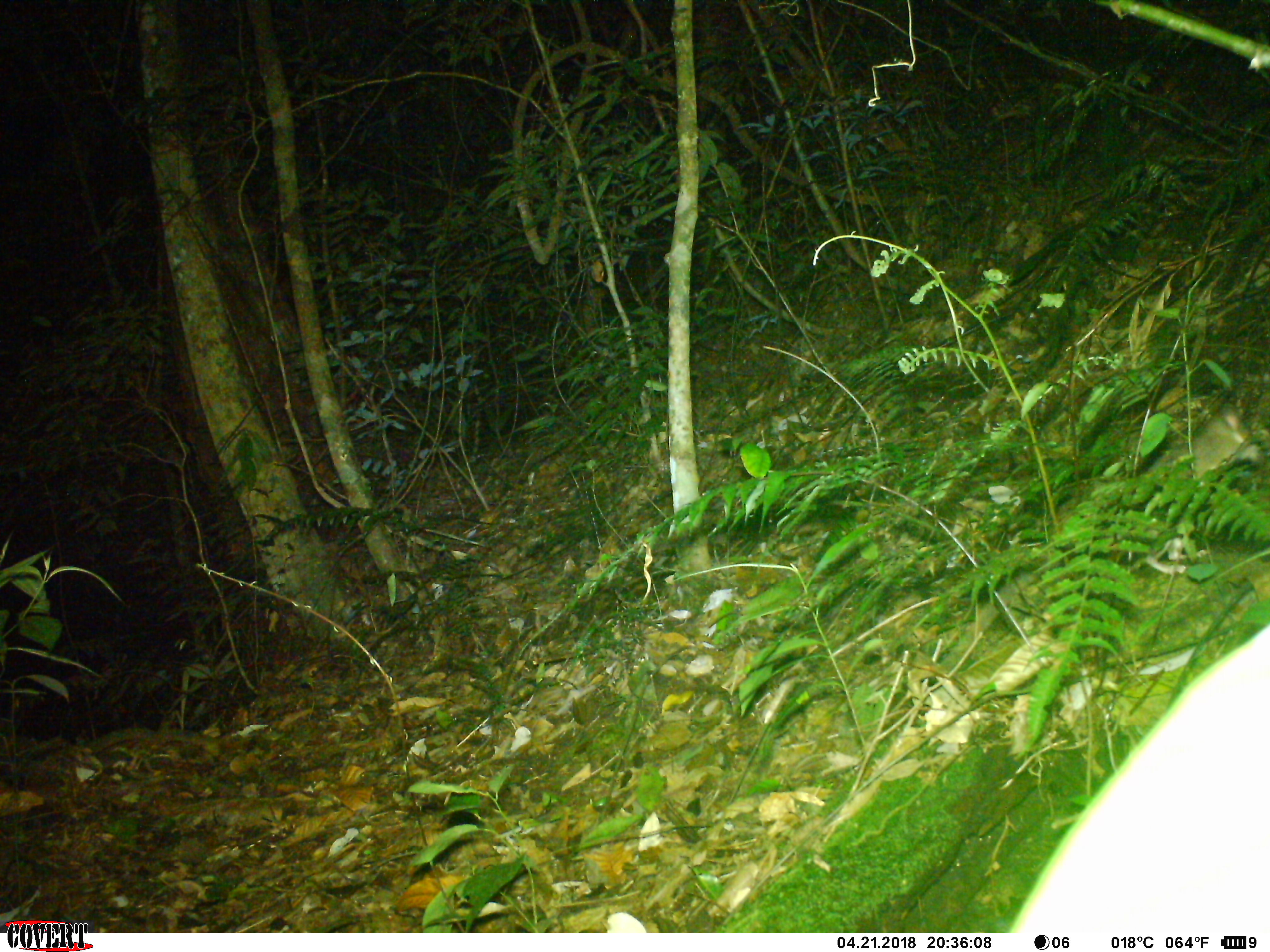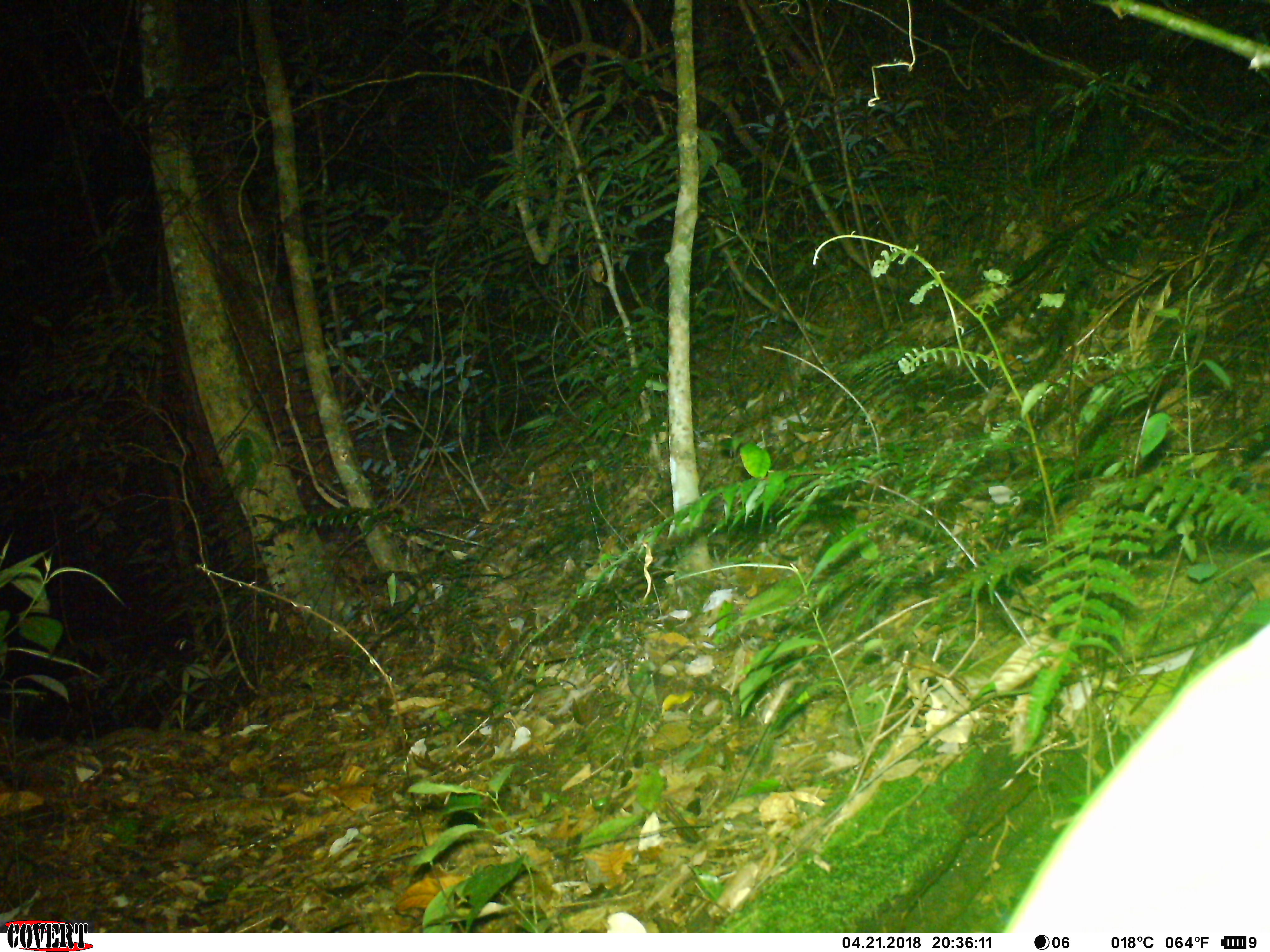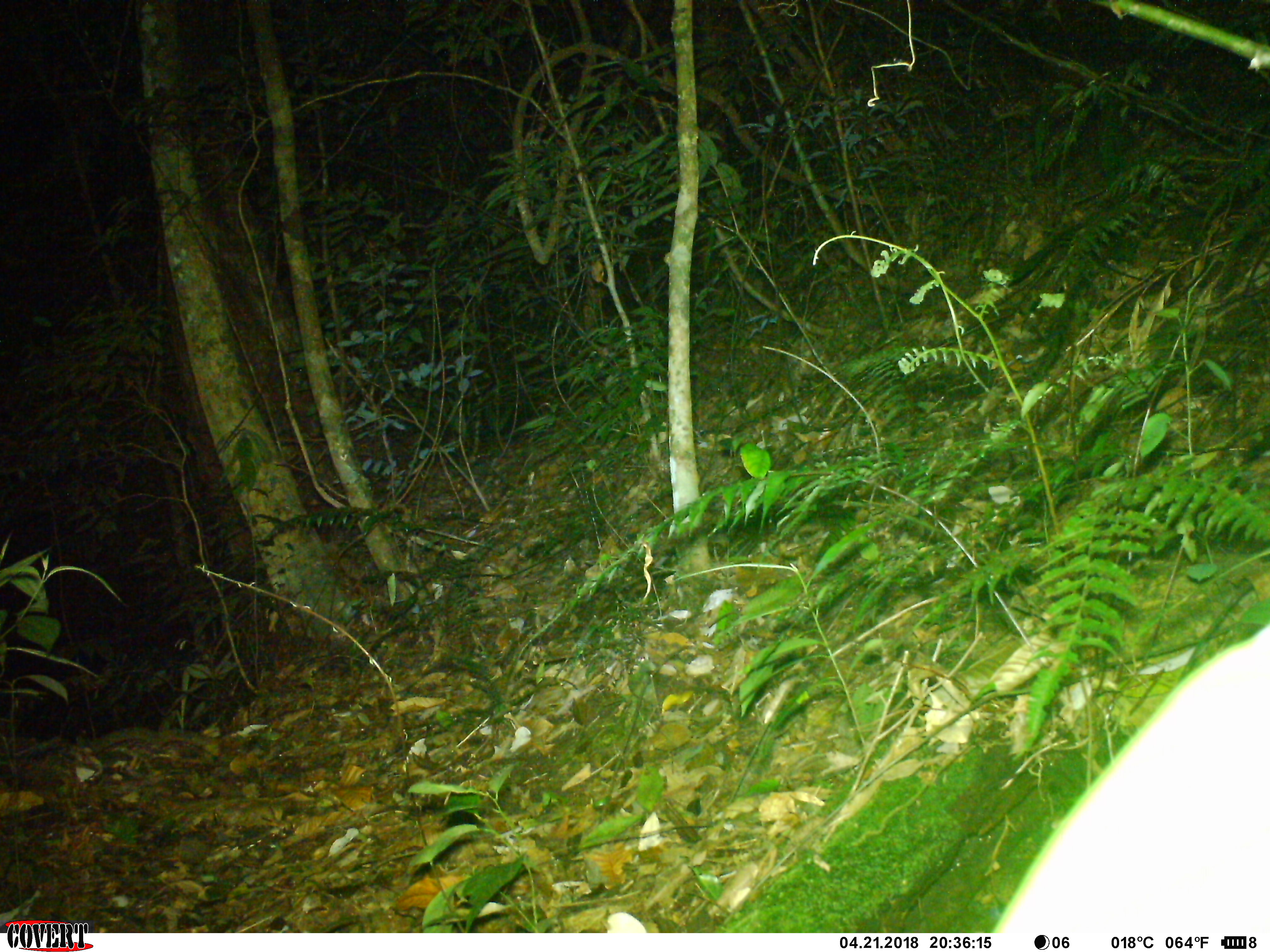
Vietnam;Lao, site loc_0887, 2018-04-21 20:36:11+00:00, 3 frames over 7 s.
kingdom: Animalia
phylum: Chordata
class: Mammalia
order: Carnivora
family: Mustelidae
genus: Melogale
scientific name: Melogale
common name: ferret badger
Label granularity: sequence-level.